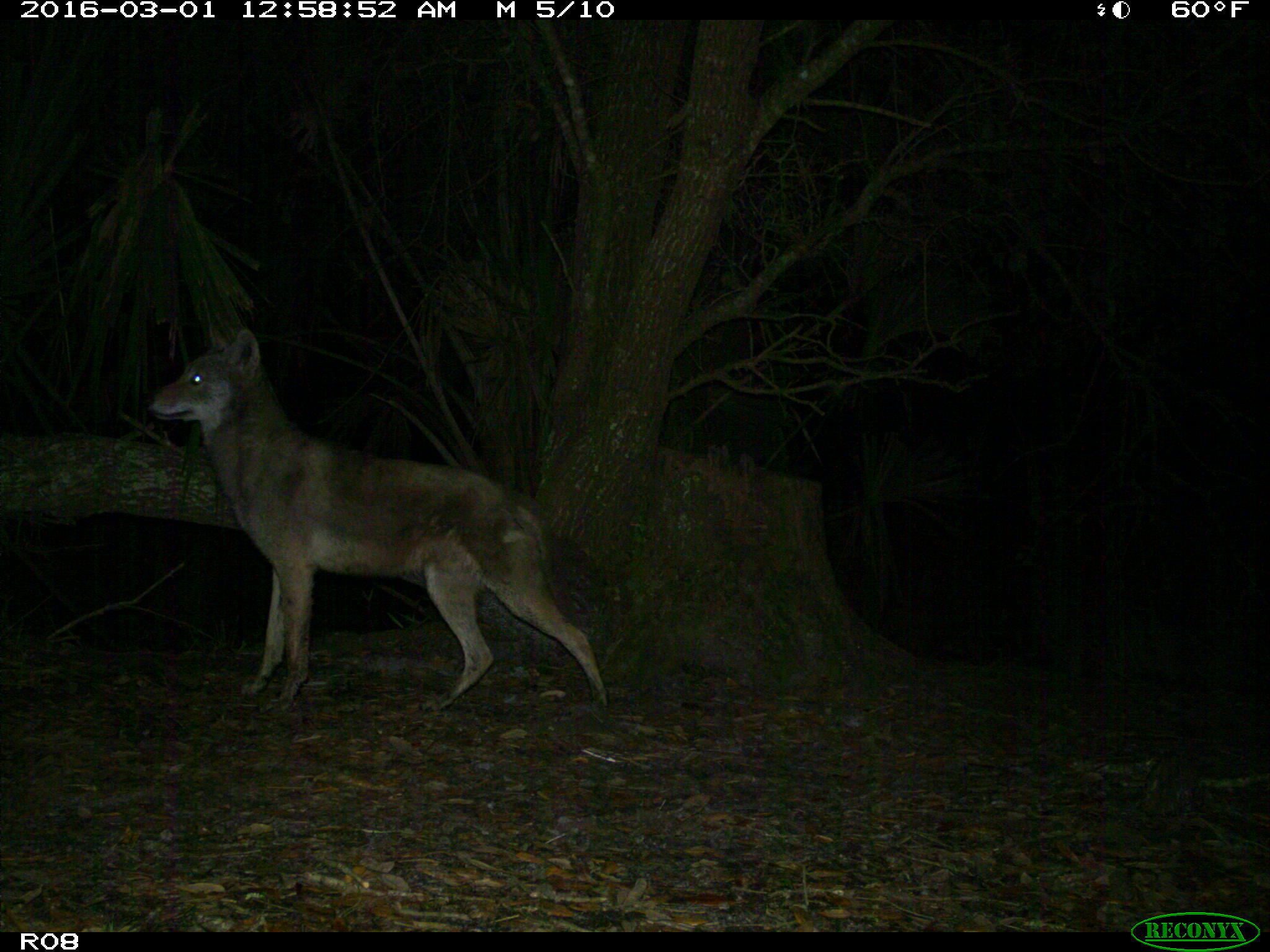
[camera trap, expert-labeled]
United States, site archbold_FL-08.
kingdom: Animalia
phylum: Chordata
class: Mammalia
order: Carnivora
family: Canidae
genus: Canis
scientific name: Canis latrans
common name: coyote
Canis latrans (coyote).